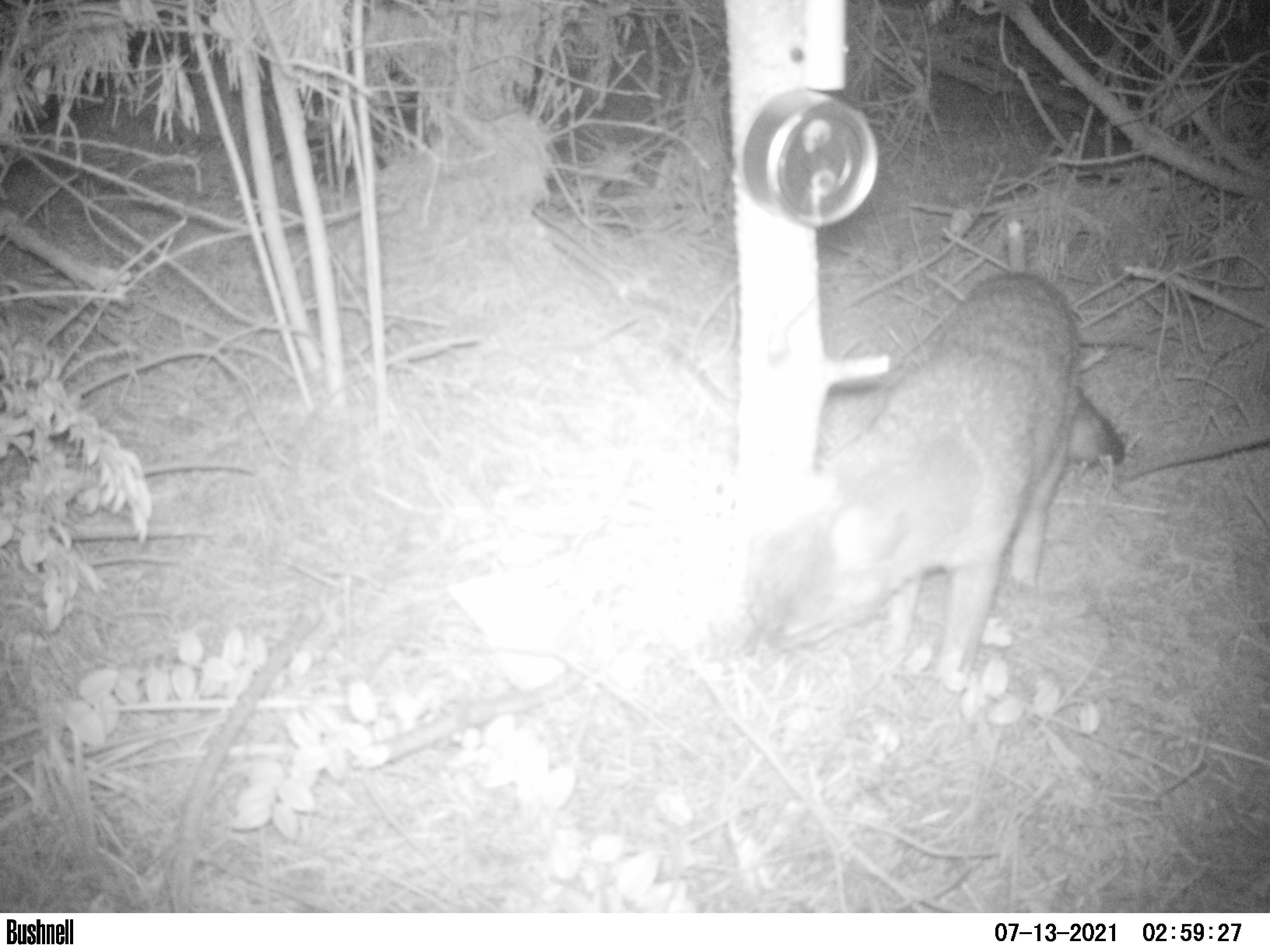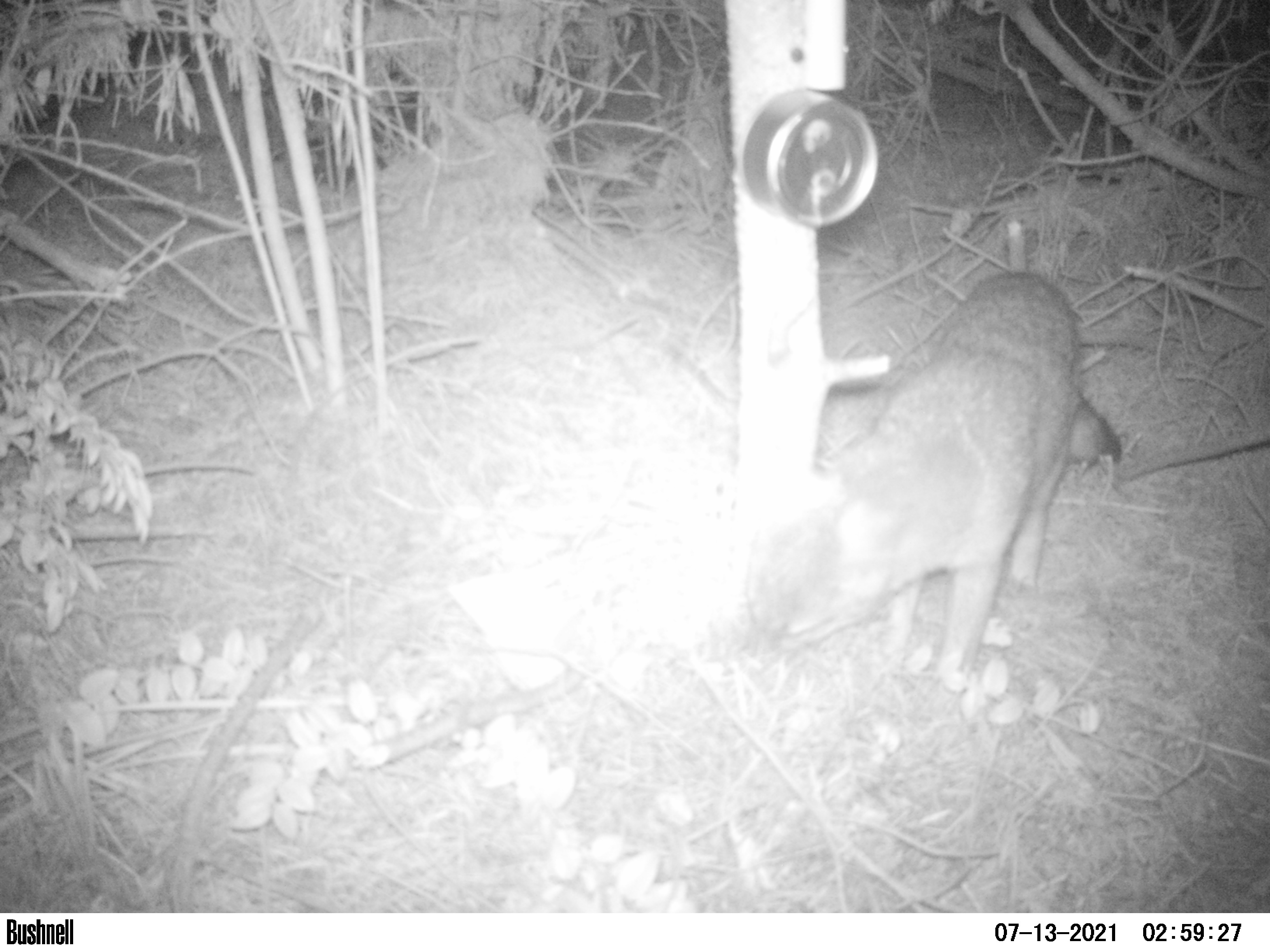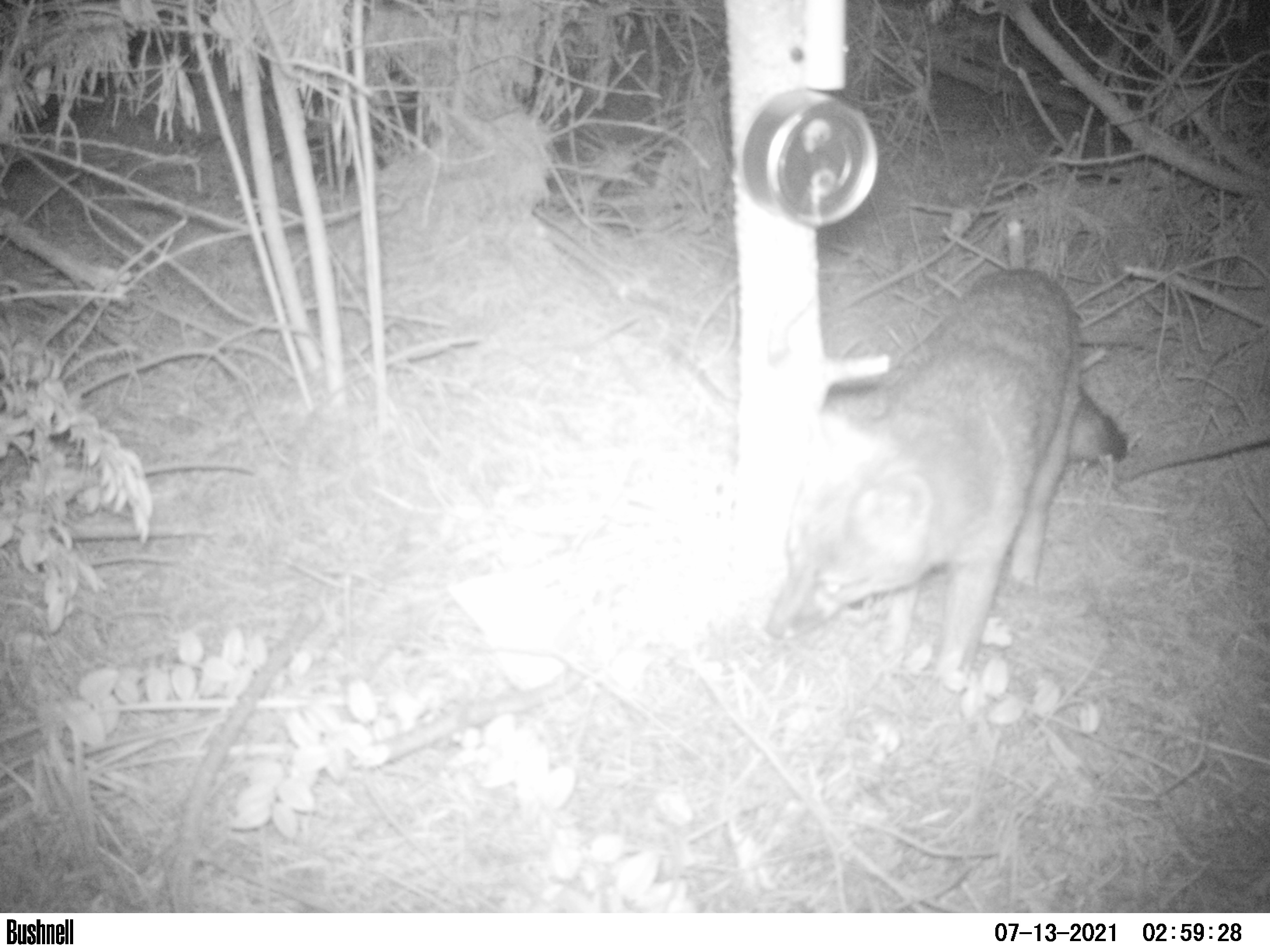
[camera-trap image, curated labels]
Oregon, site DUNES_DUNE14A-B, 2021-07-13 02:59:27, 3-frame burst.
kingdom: Animalia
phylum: Chordata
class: Mammalia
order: Carnivora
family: Canidae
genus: Urocyon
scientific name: Urocyon cinereoargenteus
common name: gray fox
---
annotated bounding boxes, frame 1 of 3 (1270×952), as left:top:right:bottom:
gray fox: 694:257:1140:733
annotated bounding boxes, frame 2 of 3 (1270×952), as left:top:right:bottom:
gray fox: 733:273:1124:694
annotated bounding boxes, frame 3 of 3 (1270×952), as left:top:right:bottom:
gray fox: 733:260:1144:701